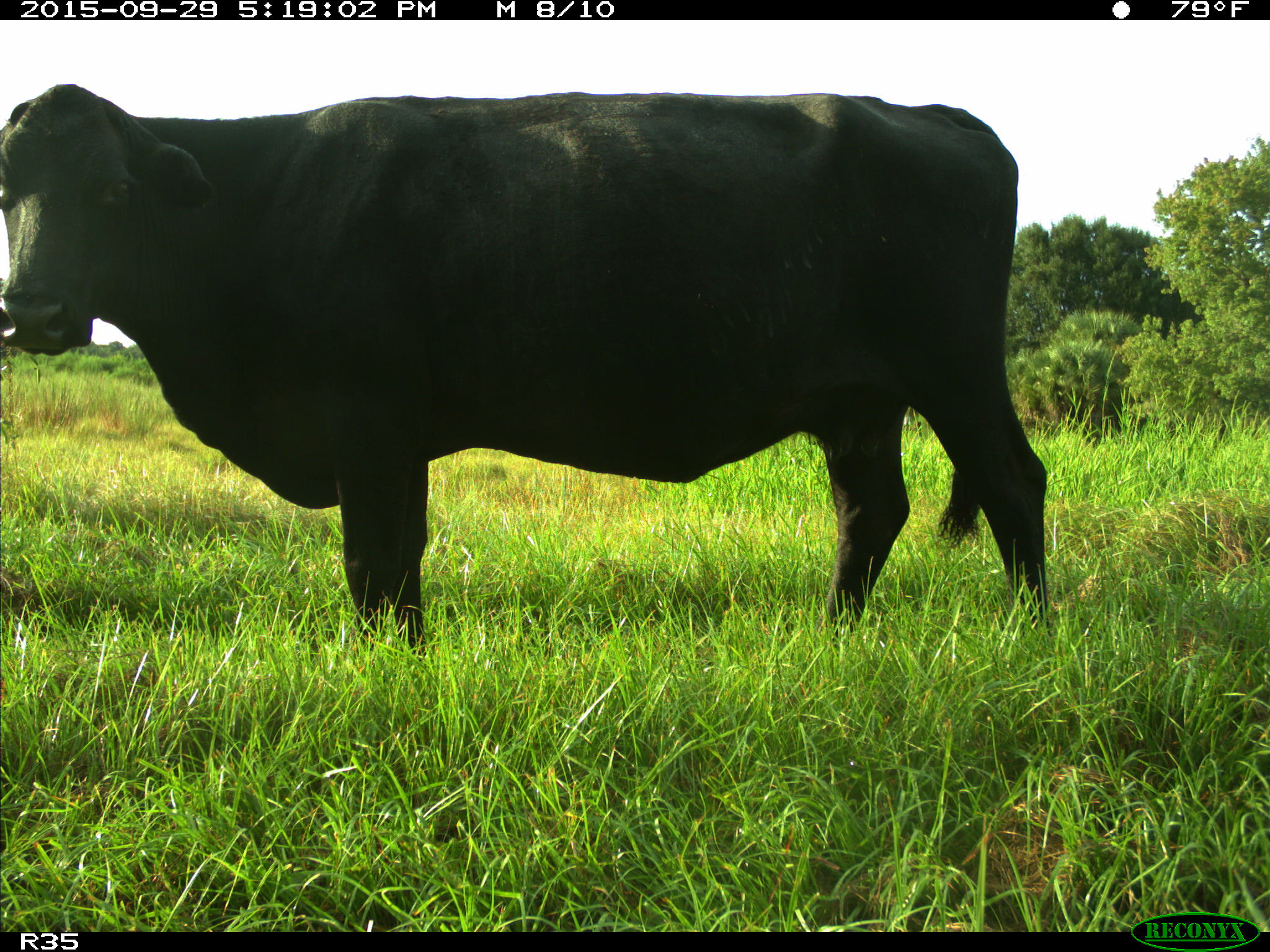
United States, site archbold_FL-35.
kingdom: Animalia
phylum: Chordata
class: Mammalia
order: Artiodactyla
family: Bovidae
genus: Bos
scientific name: Bos taurus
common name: domestic cow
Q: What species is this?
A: Bos taurus (domestic cow).